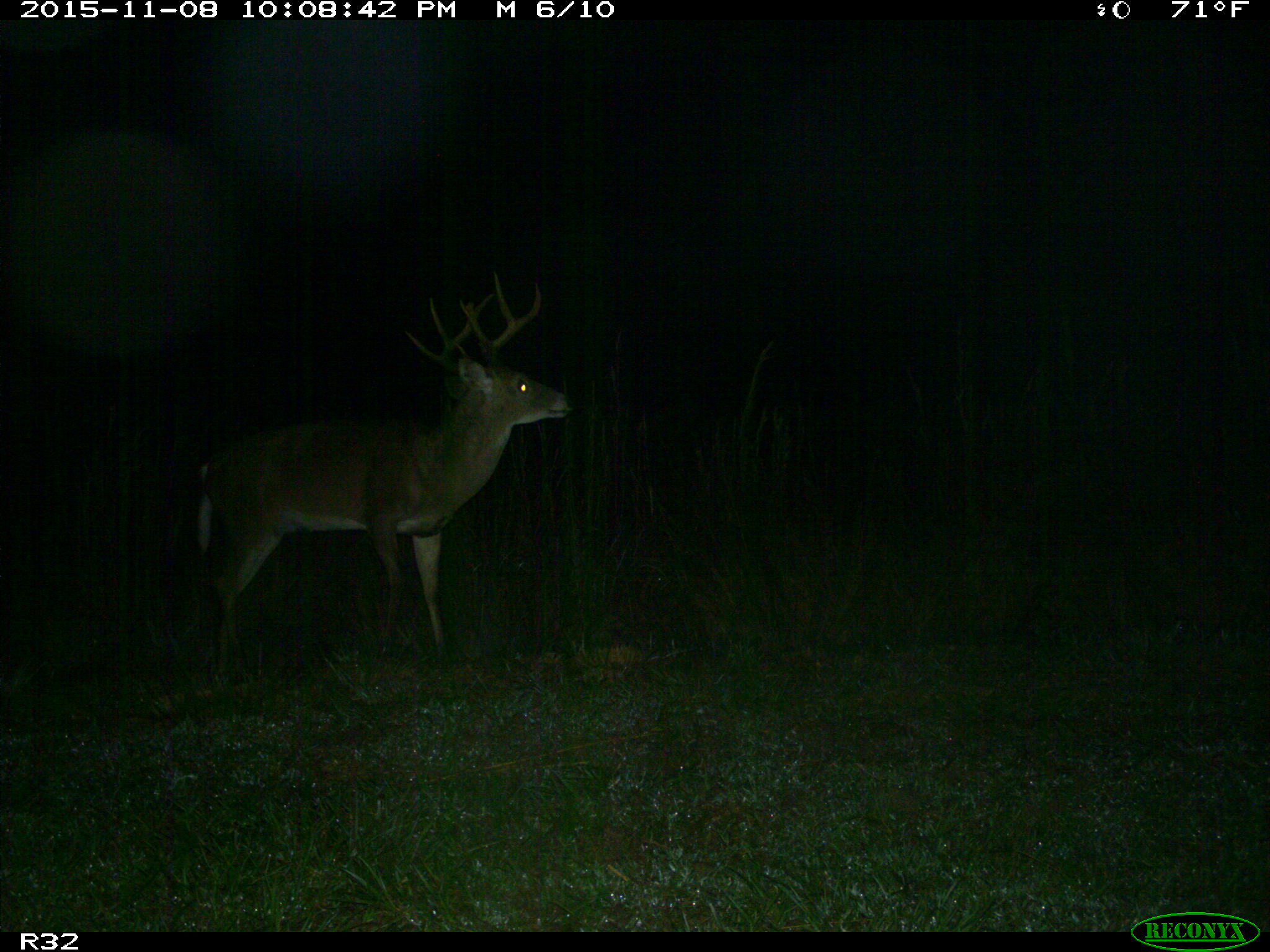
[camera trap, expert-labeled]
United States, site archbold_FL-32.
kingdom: Animalia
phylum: Chordata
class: Mammalia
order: Artiodactyla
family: Cervidae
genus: Odocoileus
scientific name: Odocoileus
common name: deer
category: unidentified deer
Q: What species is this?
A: Unidentified deer (deer) (Odocoileus).